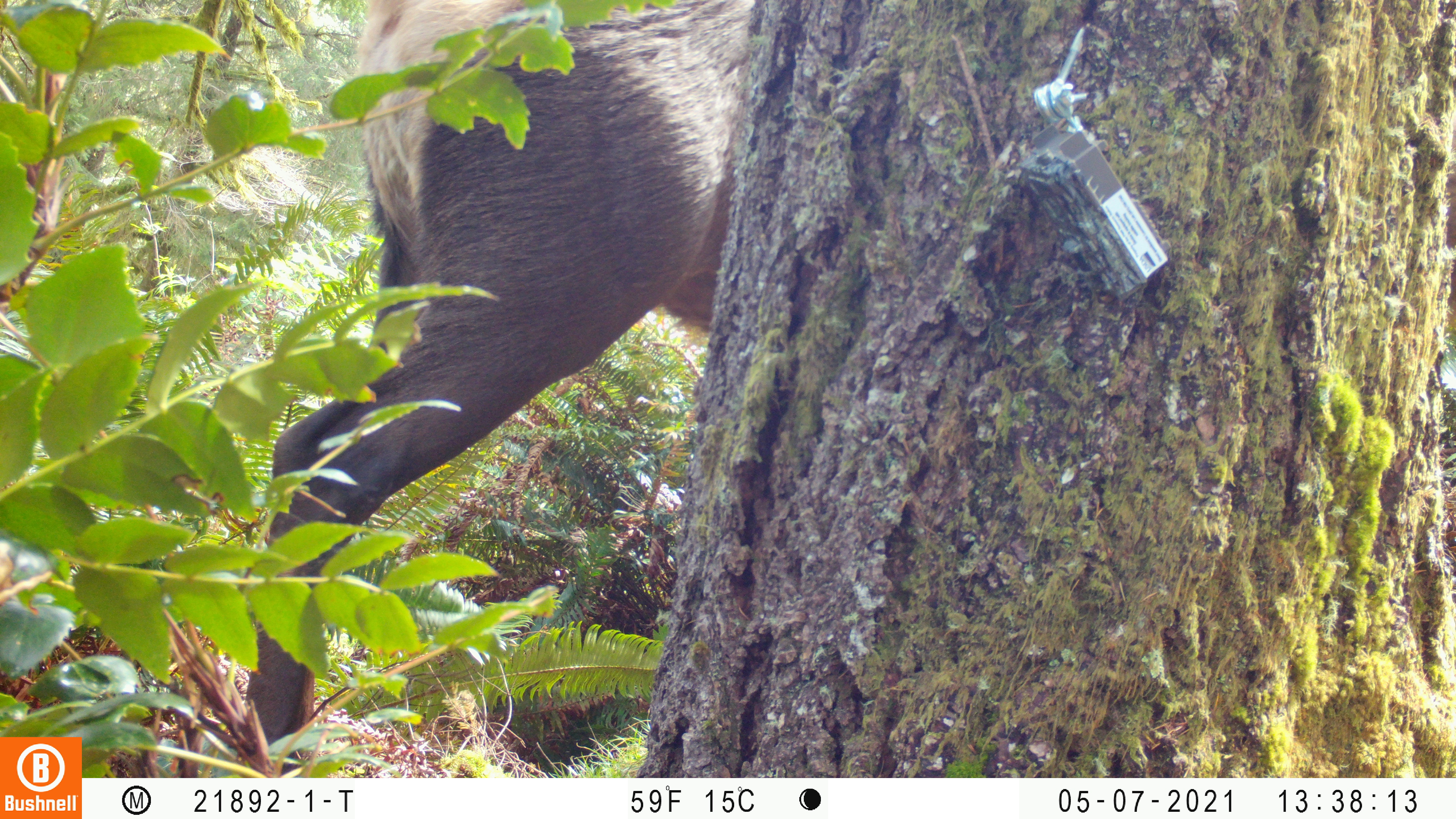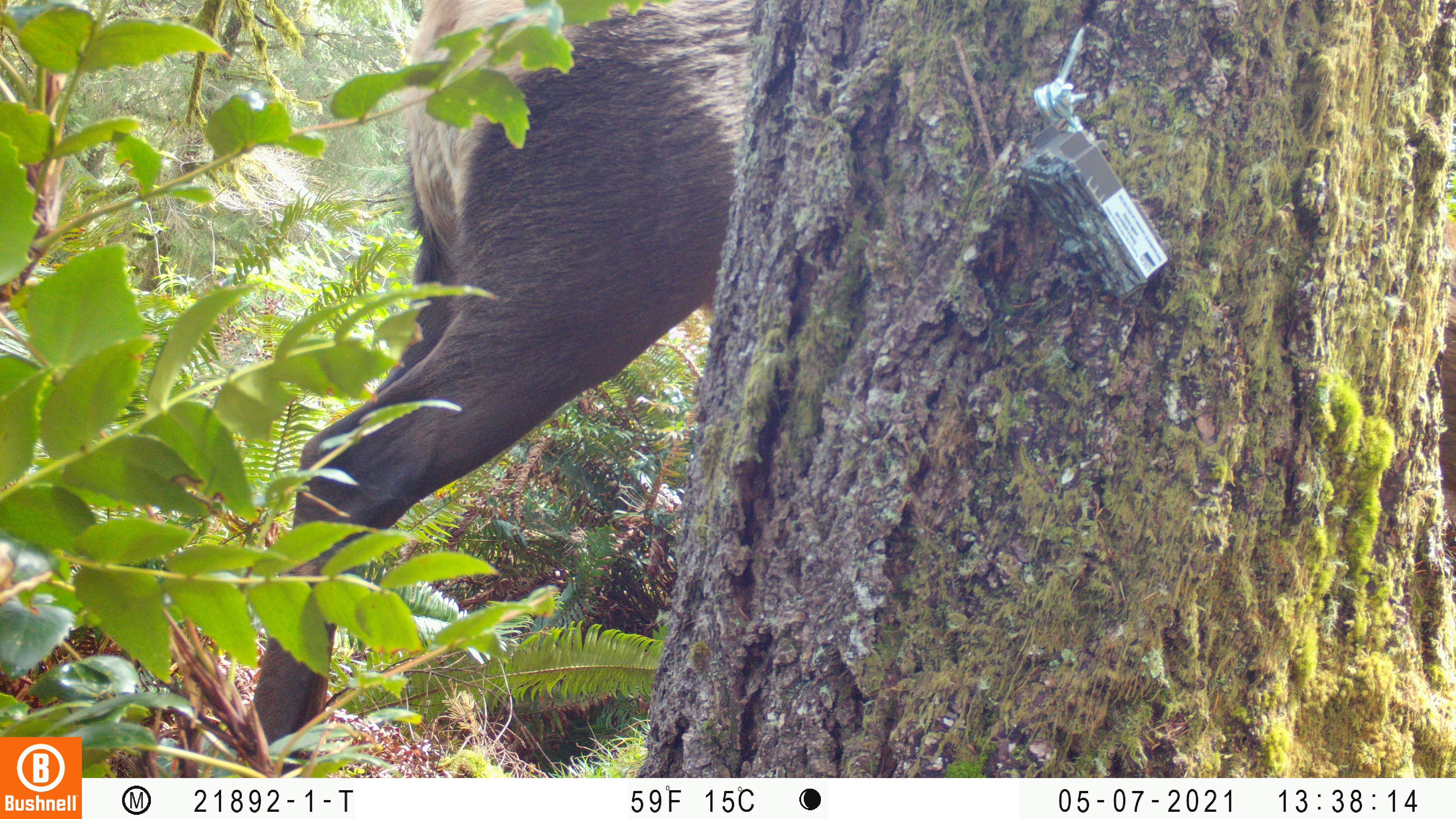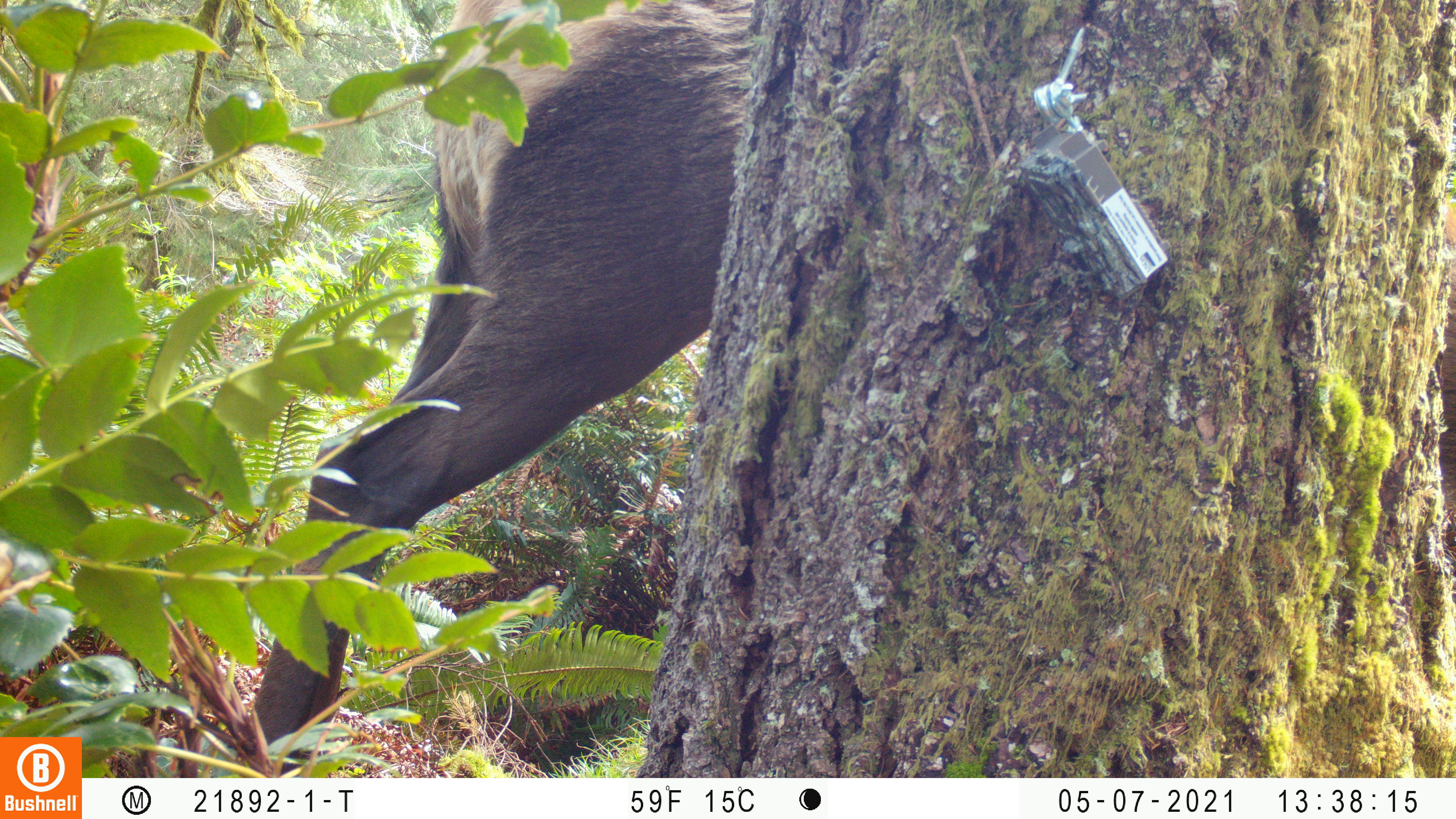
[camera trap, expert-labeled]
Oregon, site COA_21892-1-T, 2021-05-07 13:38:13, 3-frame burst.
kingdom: Animalia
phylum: Chordata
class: Mammalia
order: Artiodactyla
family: Cervidae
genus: Cervus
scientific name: Cervus canadensis roosevelti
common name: roosevelt elk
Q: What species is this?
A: Roosevelt elk (Cervus canadensis roosevelti).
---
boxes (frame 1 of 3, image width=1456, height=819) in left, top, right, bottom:
roosevelt elk: 213, 0, 767, 776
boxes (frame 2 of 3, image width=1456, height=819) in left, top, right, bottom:
roosevelt elk: 205, 0, 776, 777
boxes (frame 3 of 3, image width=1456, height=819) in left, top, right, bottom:
roosevelt elk: 214, 0, 772, 777